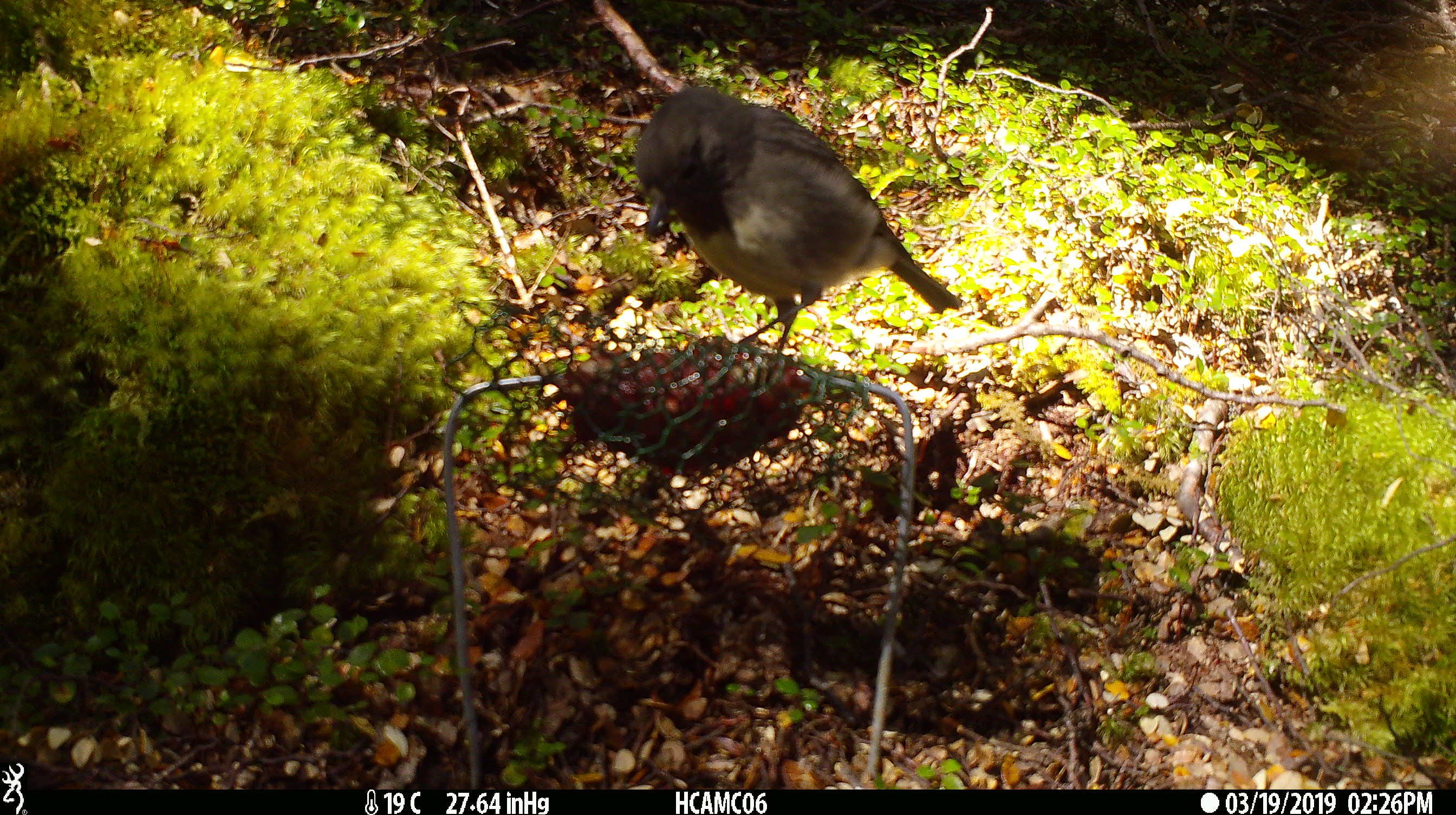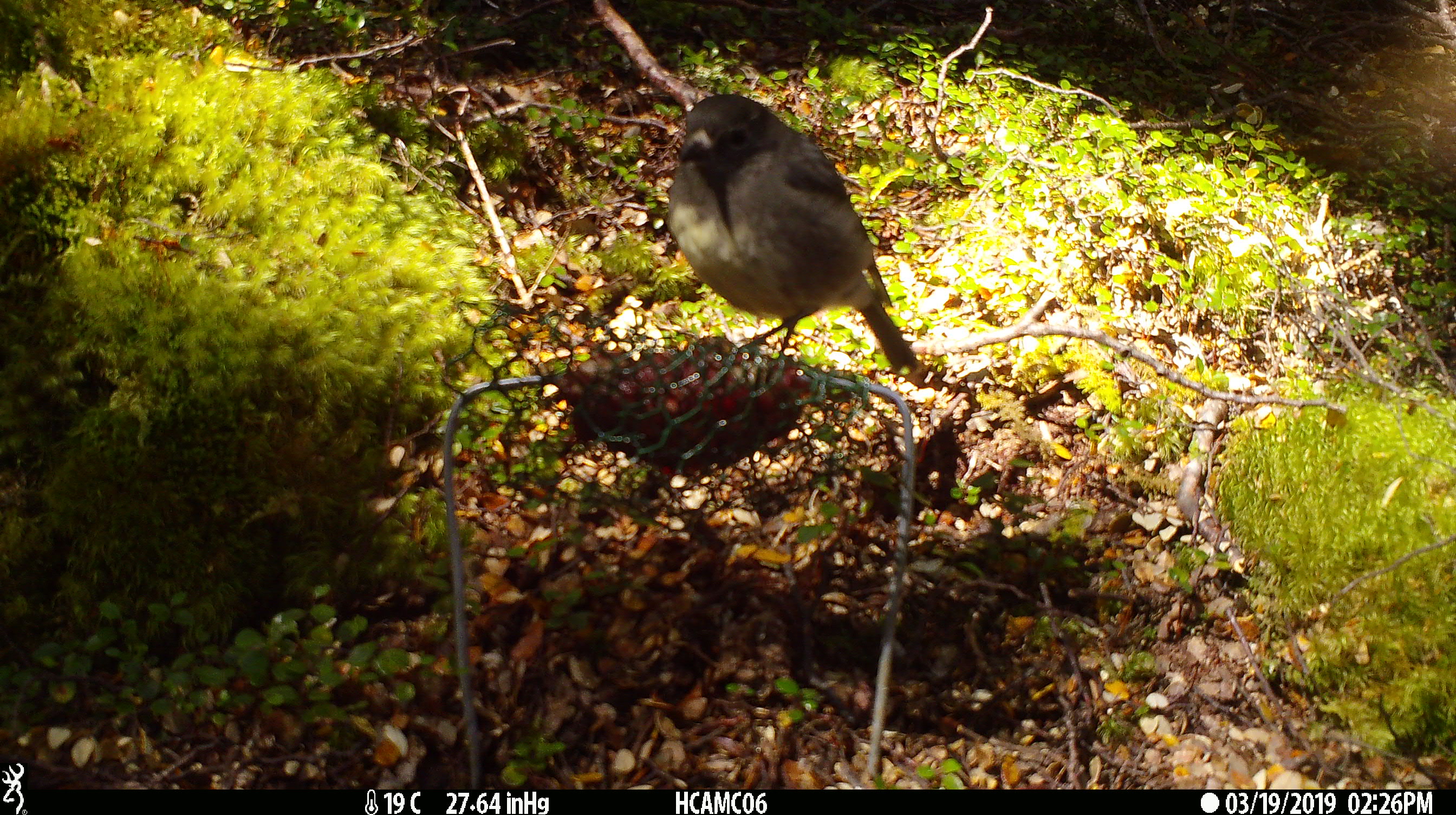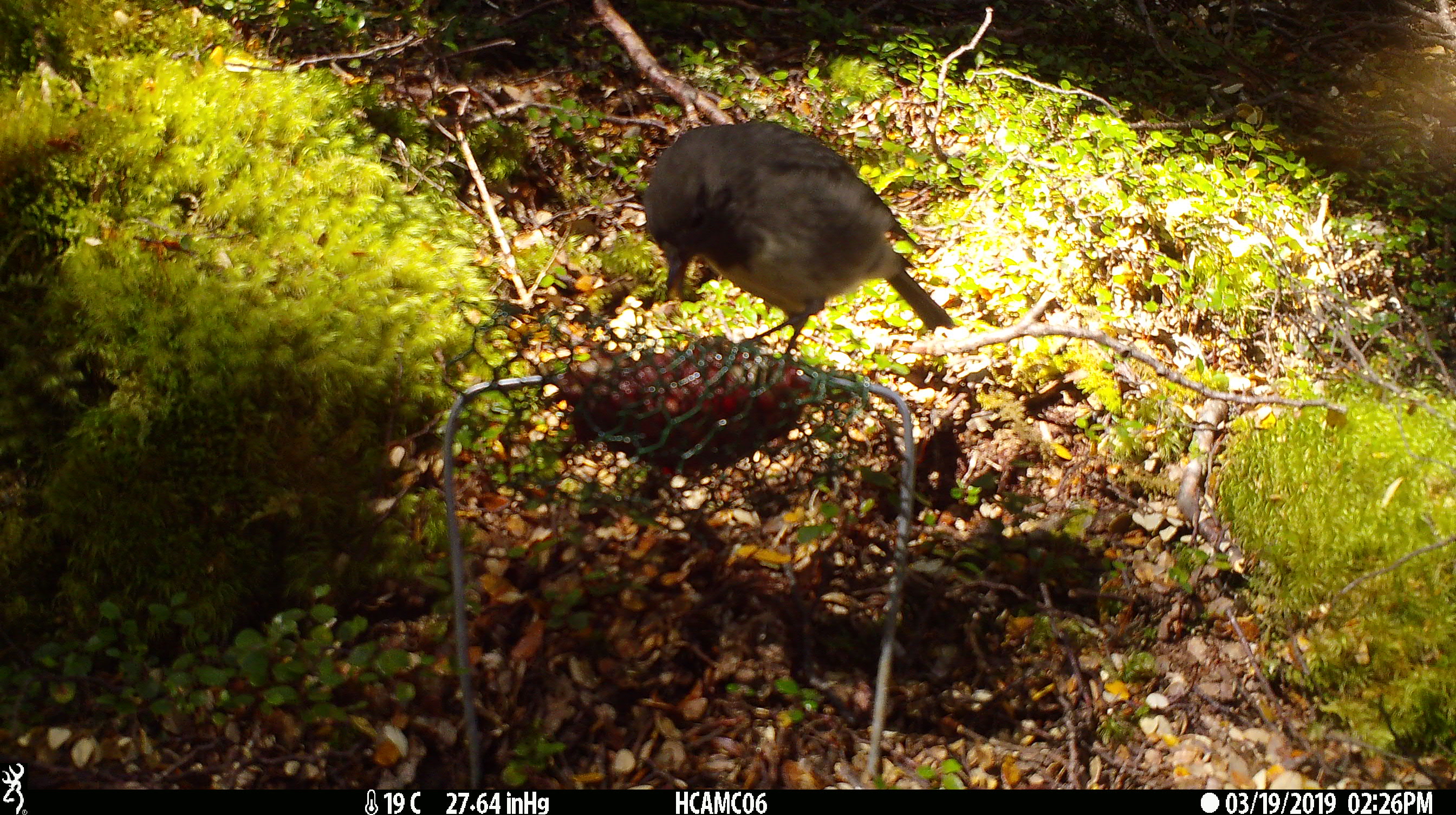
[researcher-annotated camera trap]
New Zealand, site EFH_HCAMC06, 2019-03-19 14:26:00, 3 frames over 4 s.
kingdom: Animalia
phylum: Chordata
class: Aves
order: Passeriformes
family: Petroicidae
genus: Petroica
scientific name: Petroica australis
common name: new zealand robin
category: robin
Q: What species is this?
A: Robin (new zealand robin) (Petroica australis).